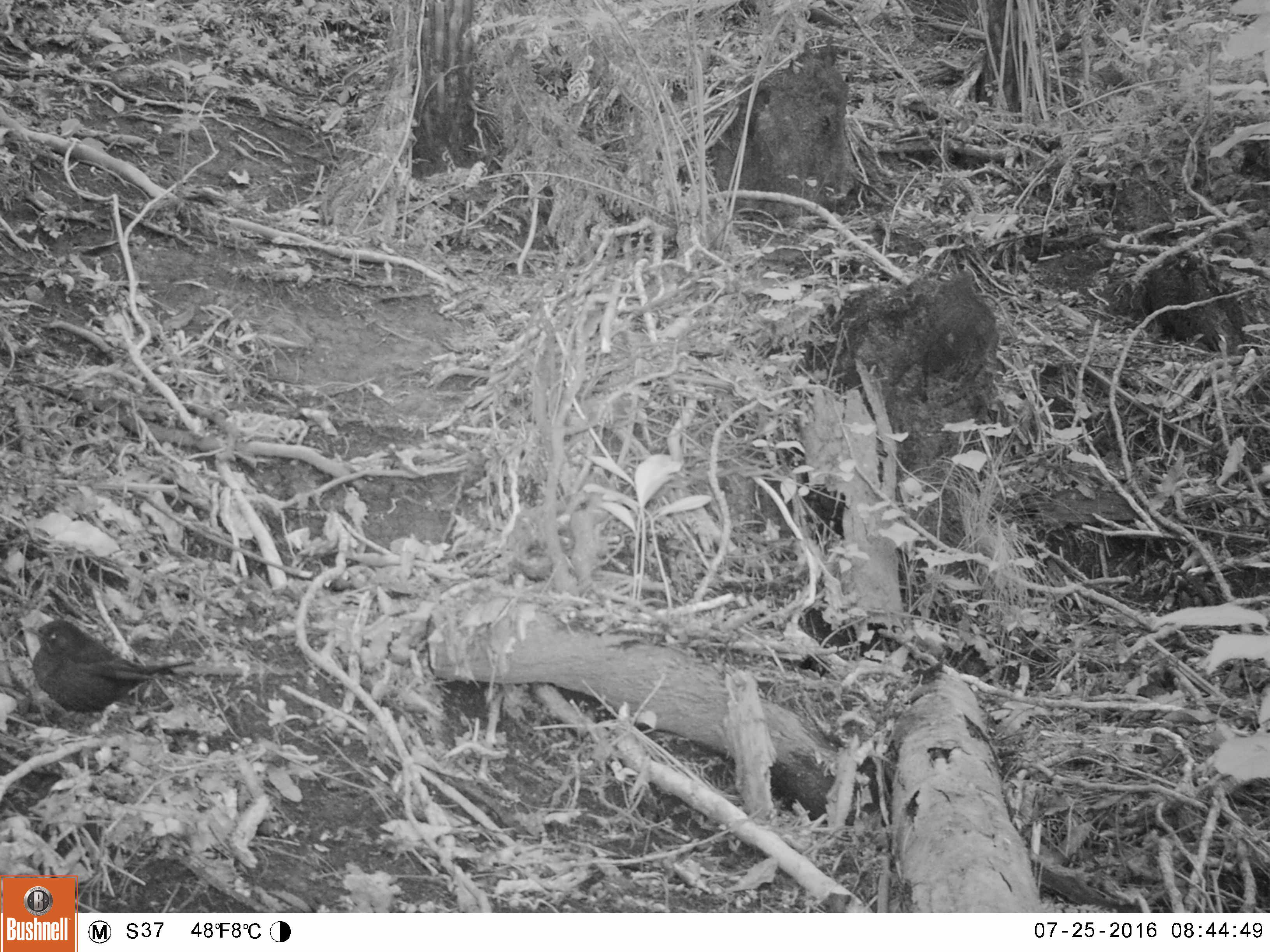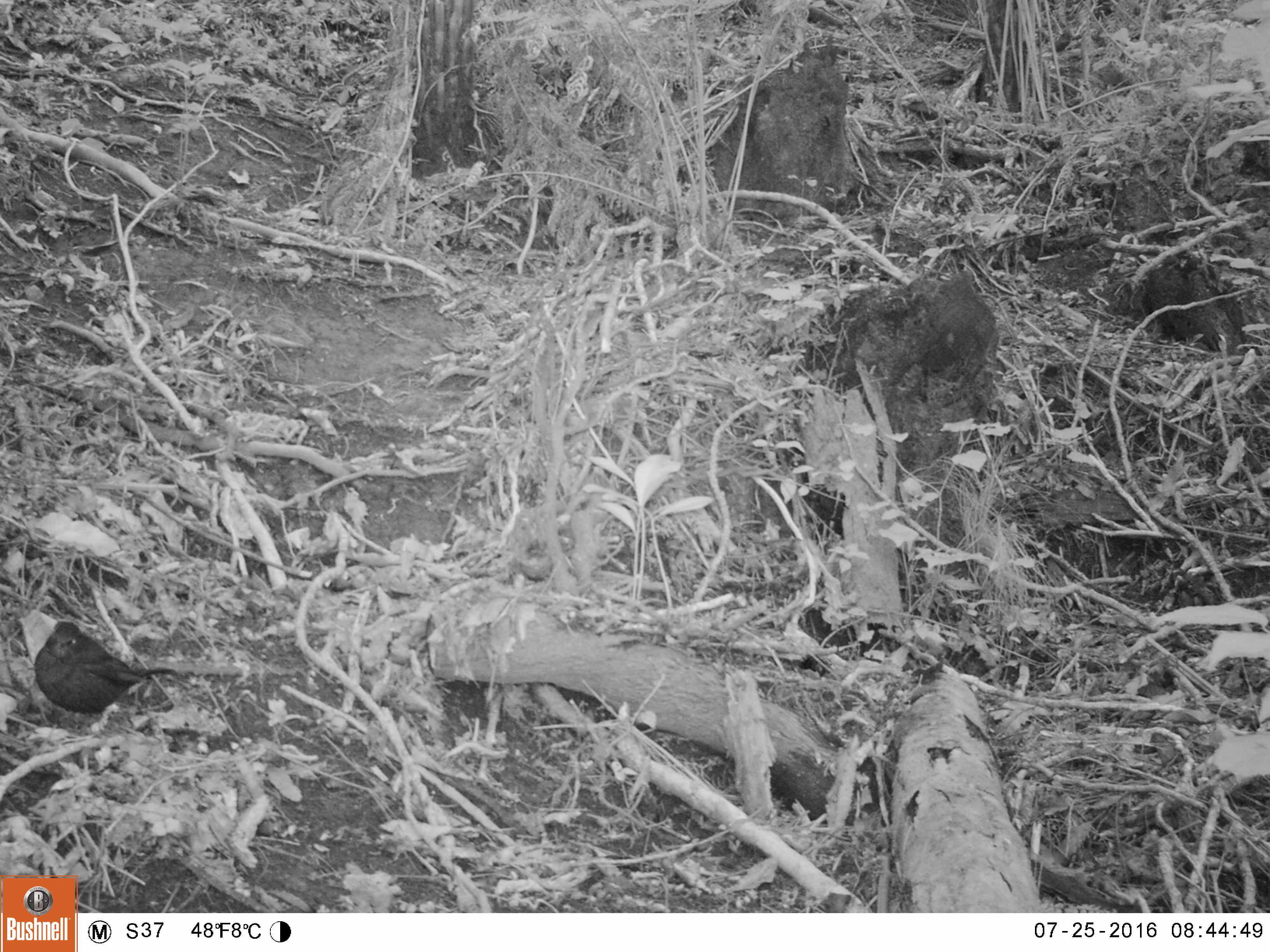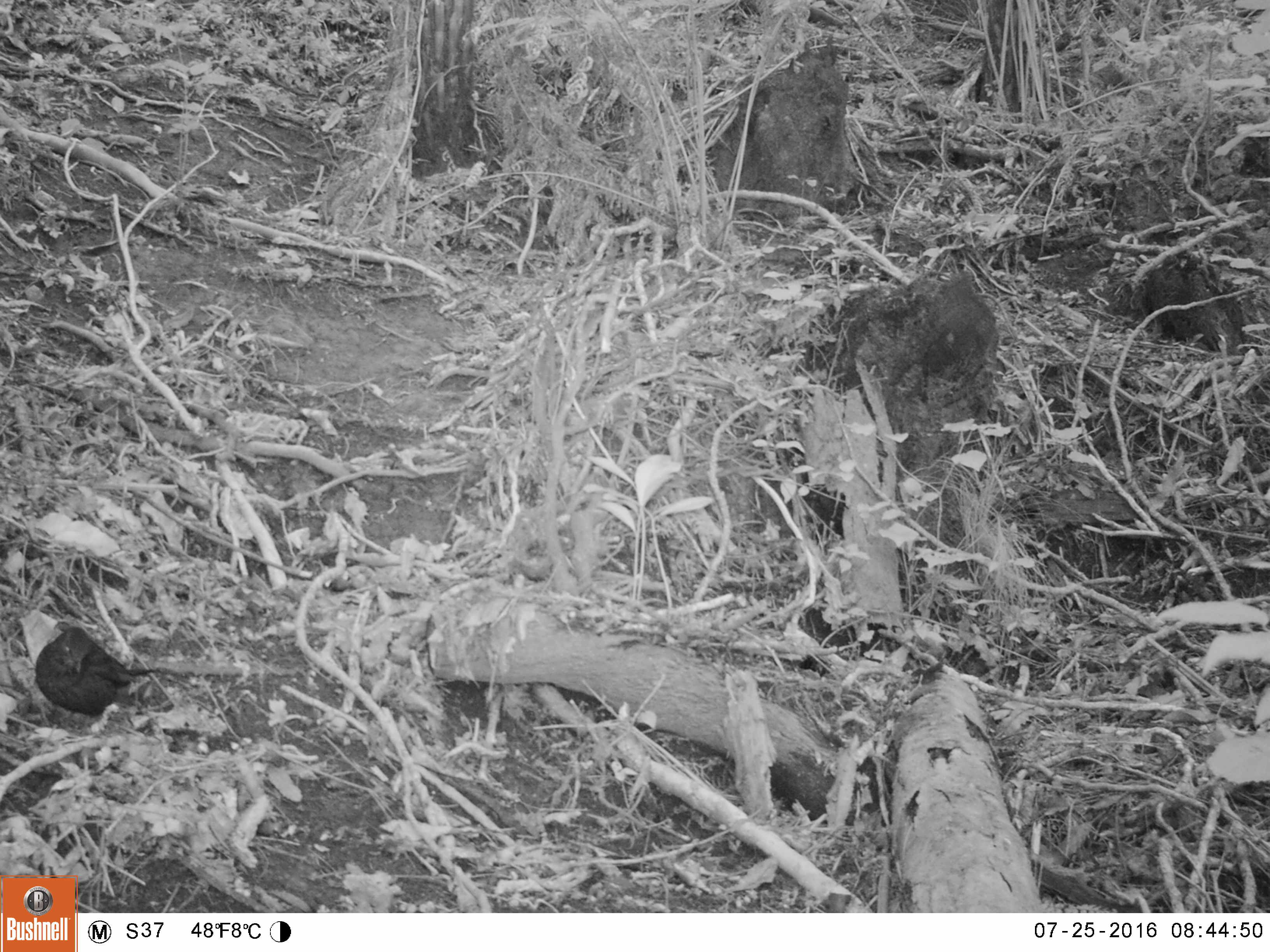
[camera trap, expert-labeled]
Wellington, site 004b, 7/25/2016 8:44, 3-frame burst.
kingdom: Animalia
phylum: Chordata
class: Aves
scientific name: Aves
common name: bird